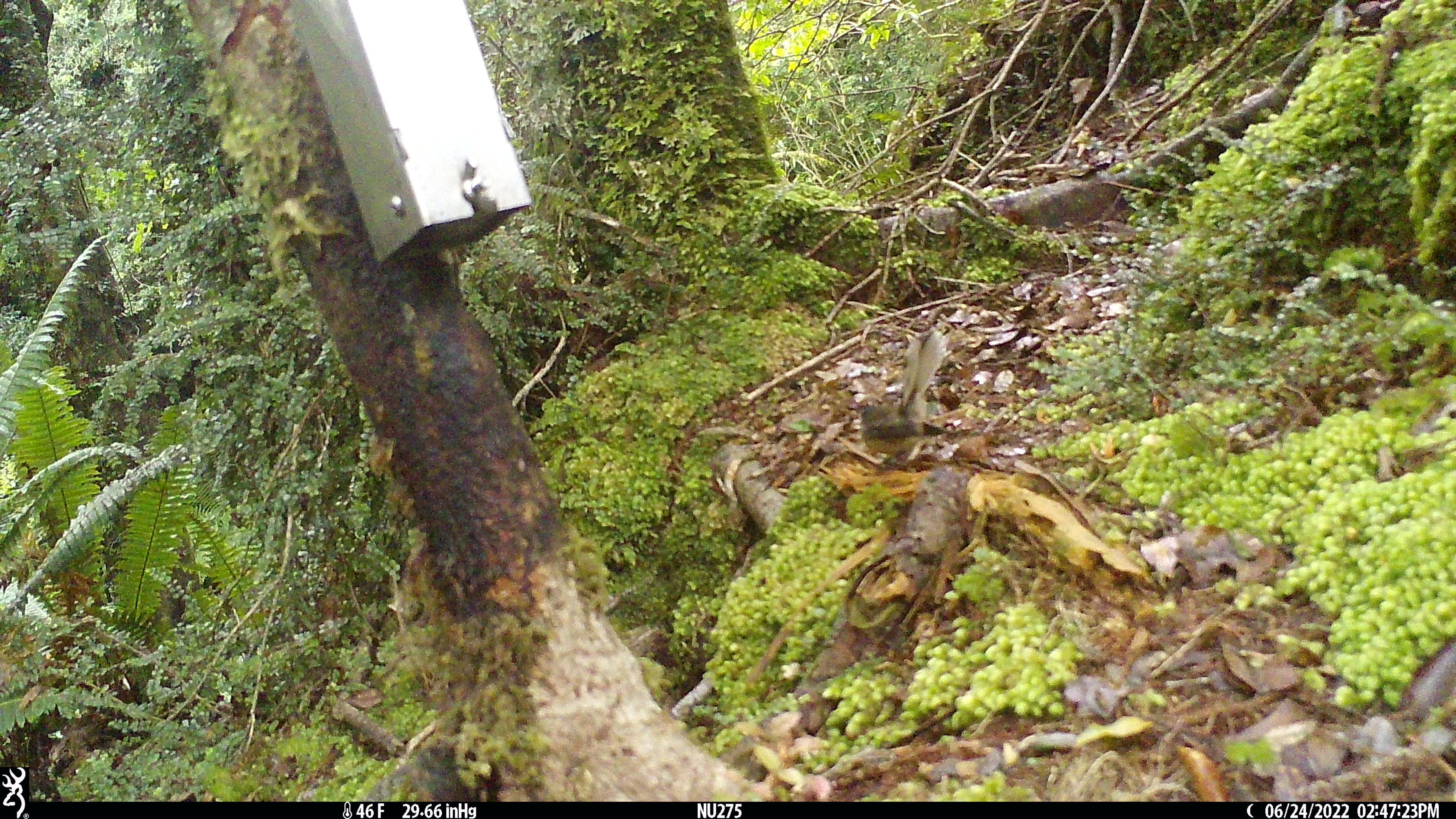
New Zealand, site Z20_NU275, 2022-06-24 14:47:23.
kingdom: Animalia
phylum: Chordata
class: Aves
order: Passeriformes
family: Rhipiduridae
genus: Rhipidura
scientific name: Rhipidura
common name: fantails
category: fantail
Fantail (fantails) (Rhipidura).